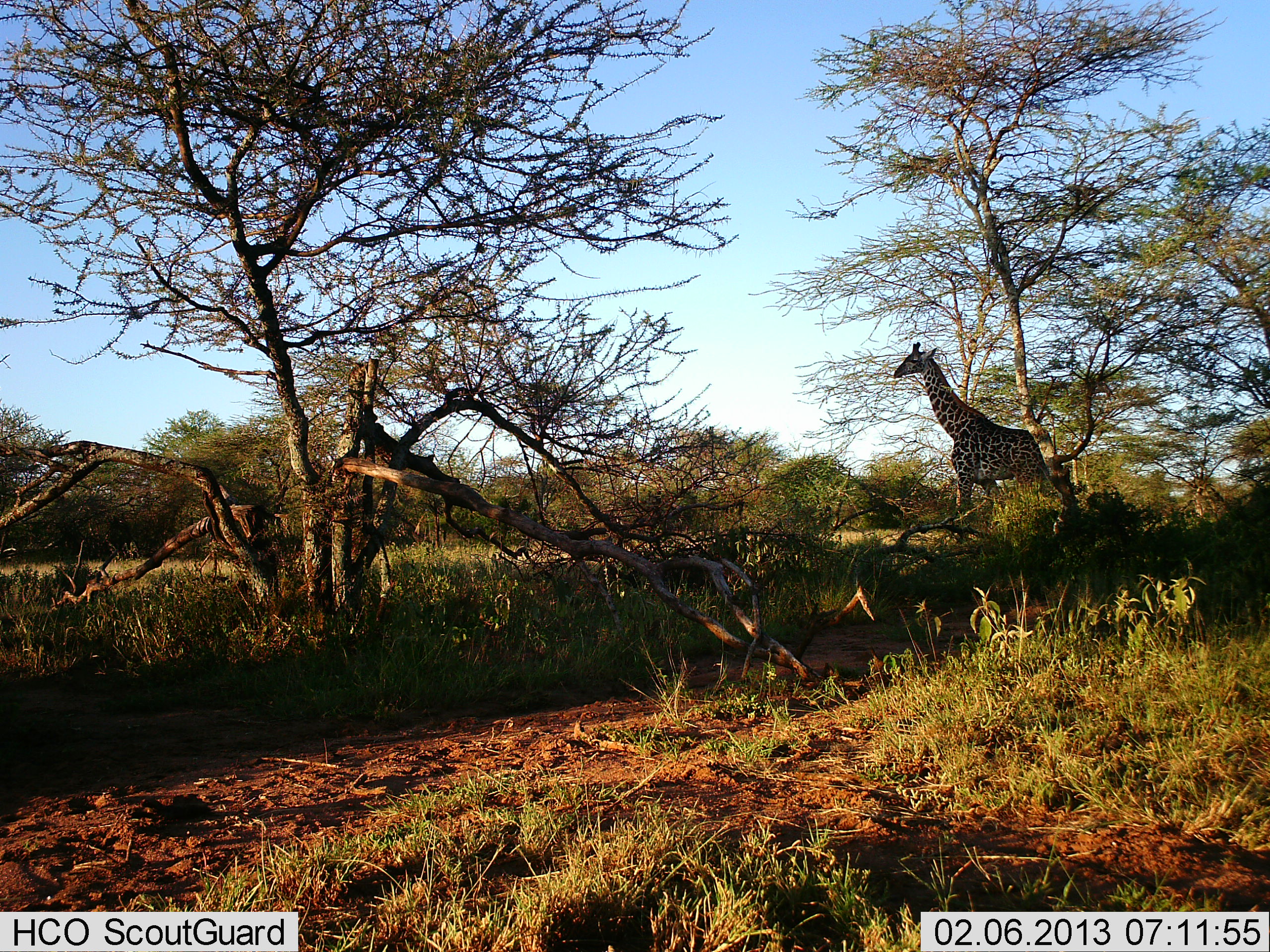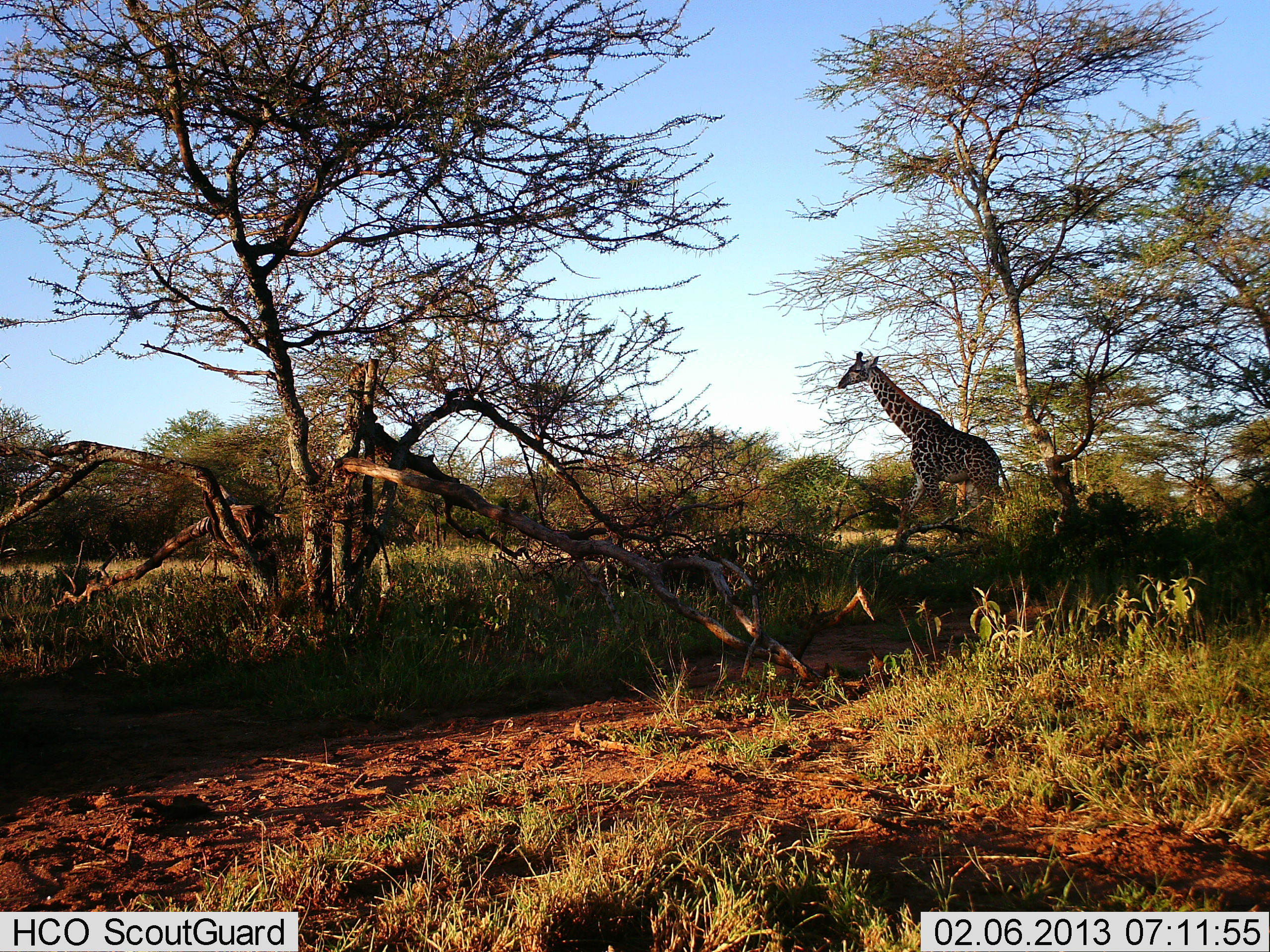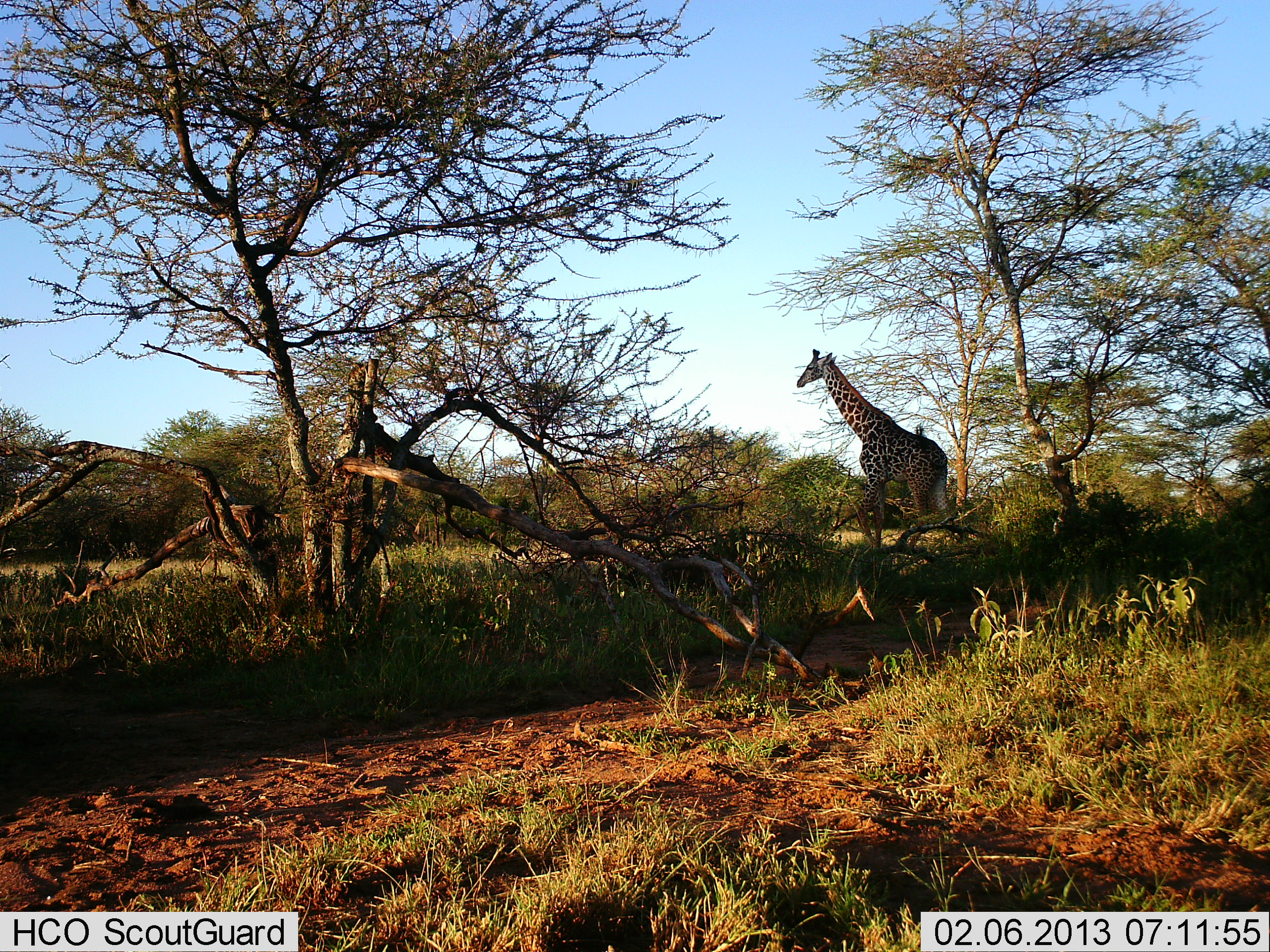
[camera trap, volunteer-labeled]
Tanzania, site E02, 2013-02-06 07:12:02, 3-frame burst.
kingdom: Animalia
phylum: Chordata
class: Mammalia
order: Artiodactyla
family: Giraffidae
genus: Giraffa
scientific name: Giraffa camelopardalis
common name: giraffe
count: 1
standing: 3%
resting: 0%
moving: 100%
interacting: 0%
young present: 0%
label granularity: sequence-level